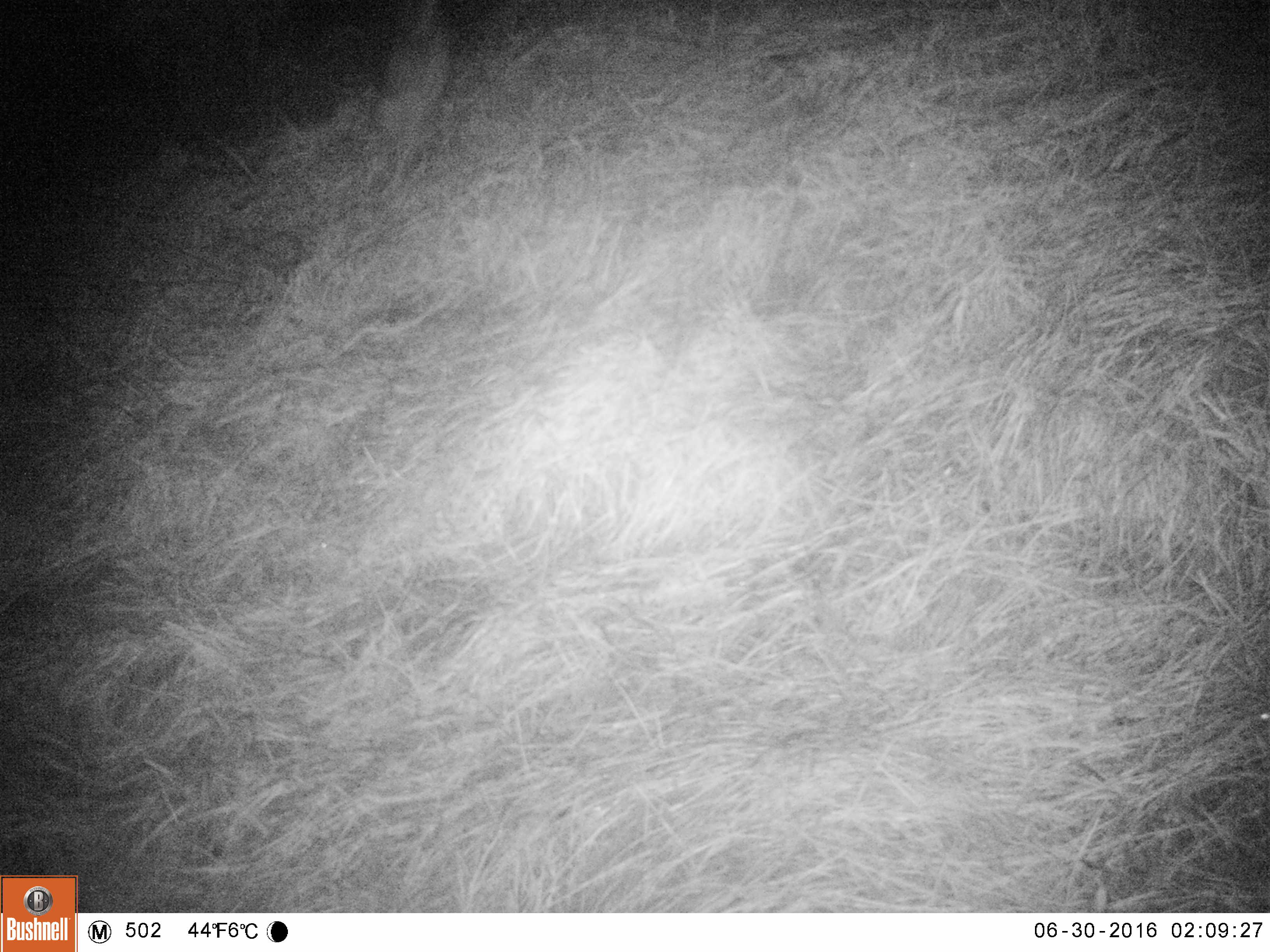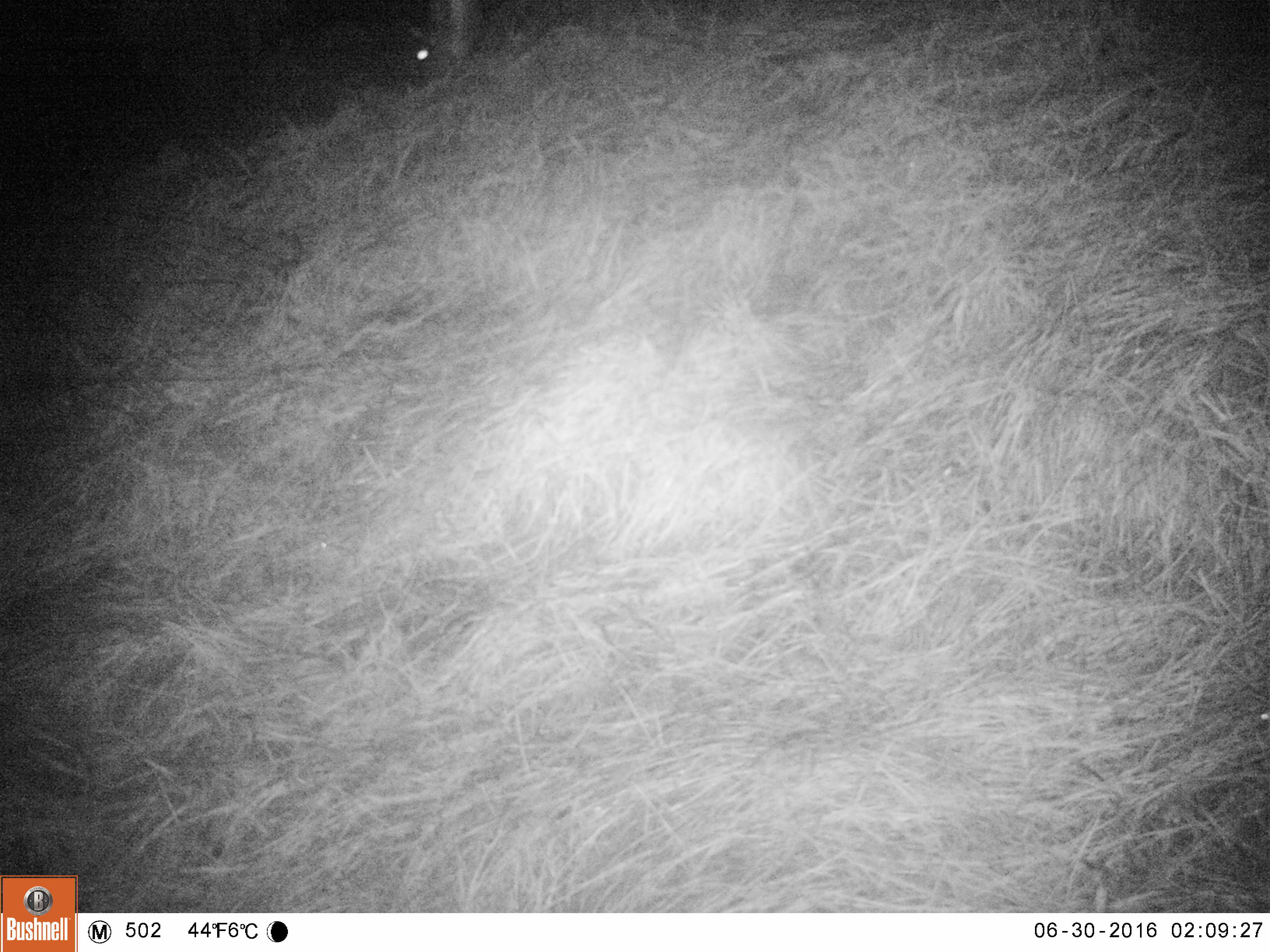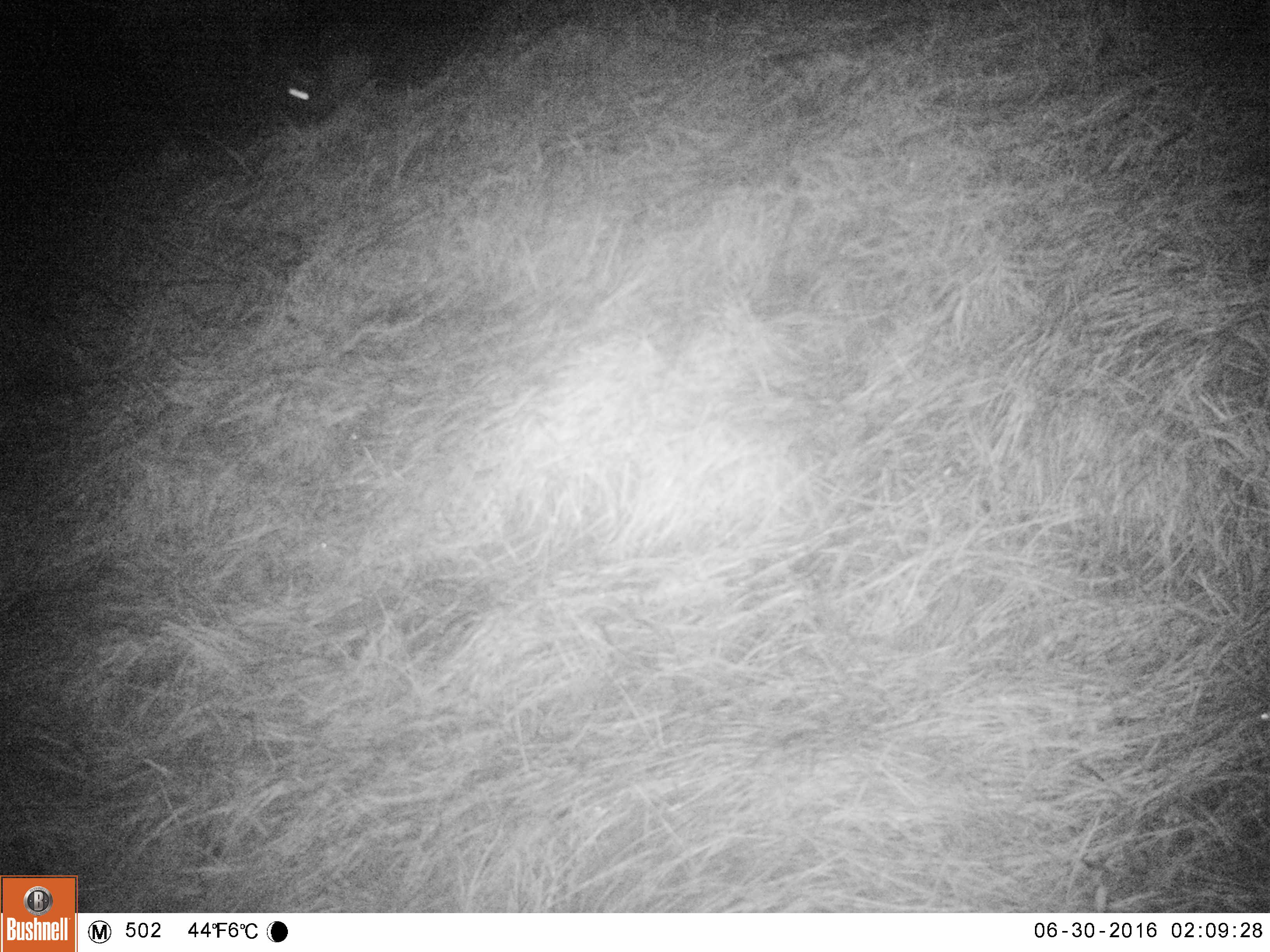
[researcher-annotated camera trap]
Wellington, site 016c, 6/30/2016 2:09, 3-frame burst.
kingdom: Animalia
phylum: Chordata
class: Mammalia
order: Lagomorpha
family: Leporidae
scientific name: Leporidae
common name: rabbit